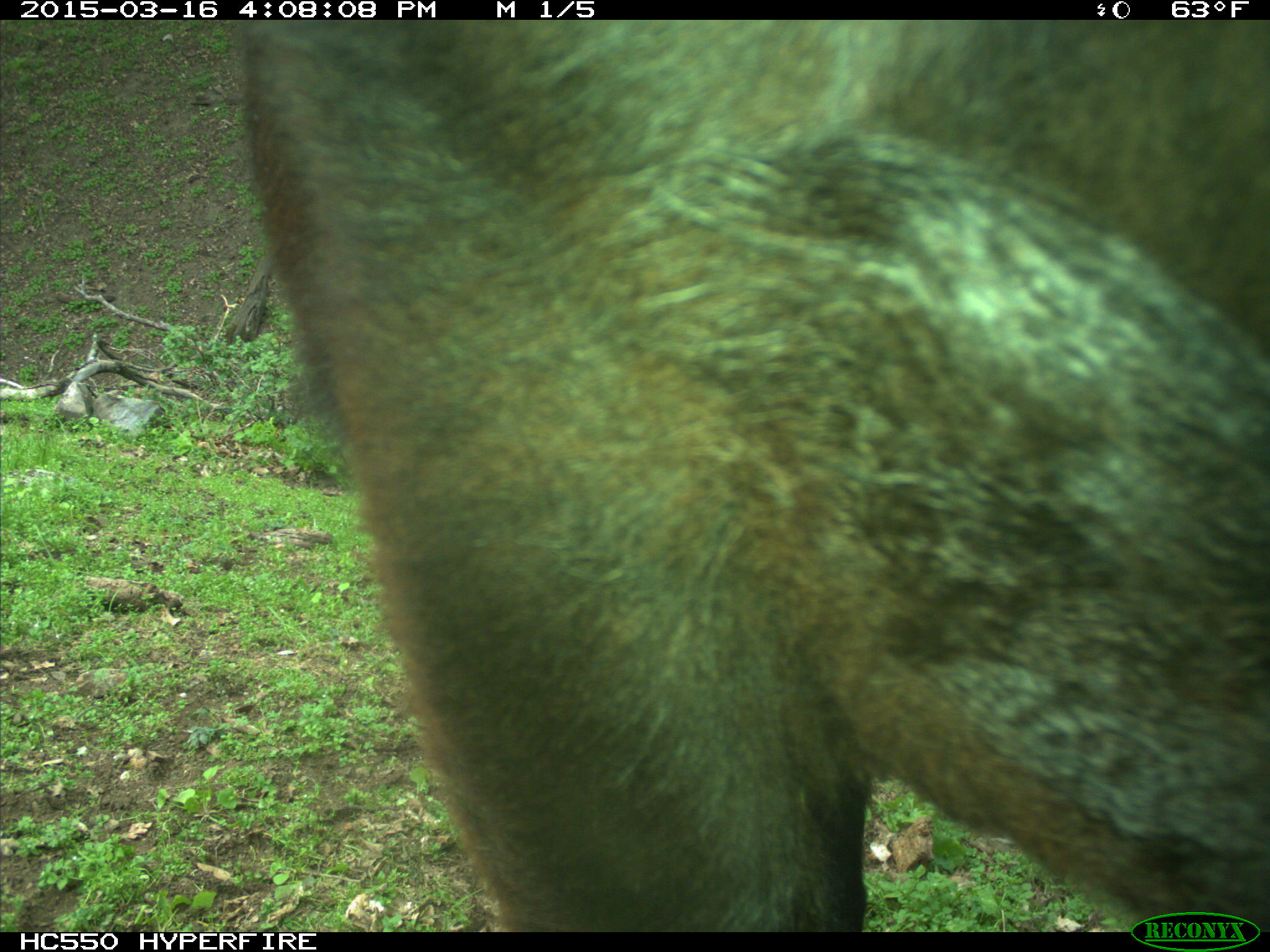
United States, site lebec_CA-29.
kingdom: Animalia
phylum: Chordata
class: Mammalia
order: Artiodactyla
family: Bovidae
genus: Bos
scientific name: Bos taurus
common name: domestic cow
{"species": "Bos taurus (domestic cow)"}